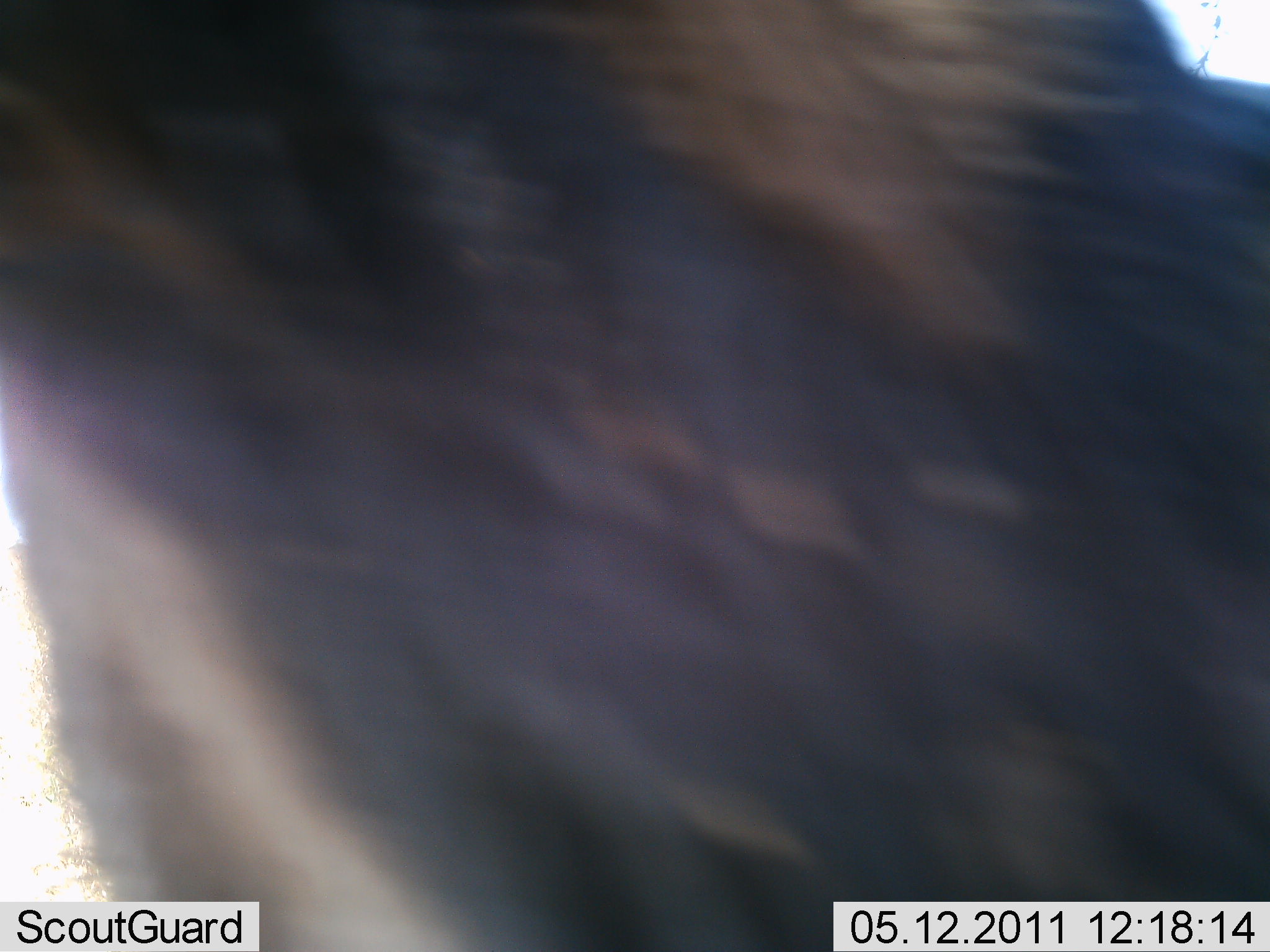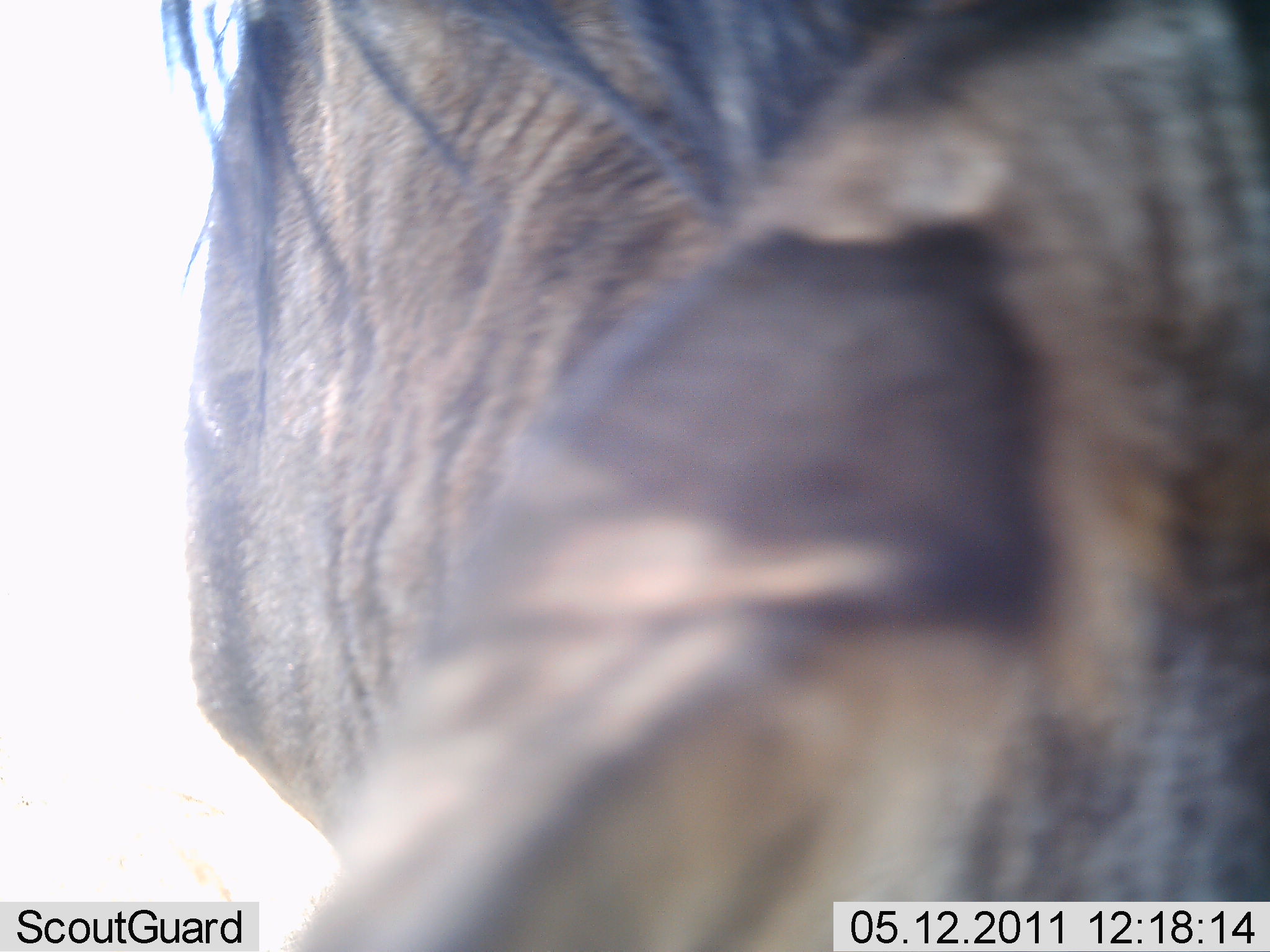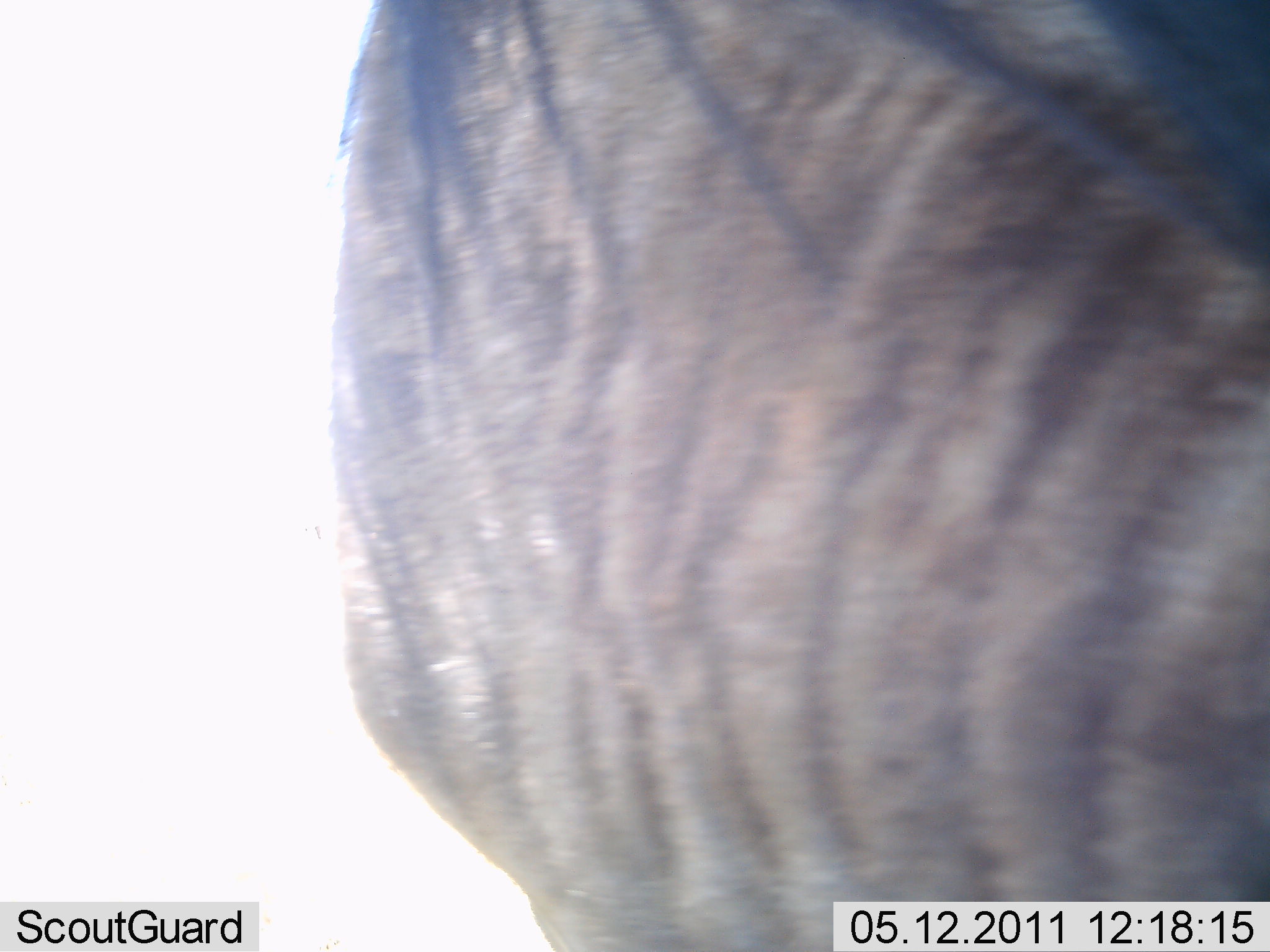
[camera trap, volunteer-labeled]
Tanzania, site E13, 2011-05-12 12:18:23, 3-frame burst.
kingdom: Animalia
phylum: Chordata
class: Mammalia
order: Artiodactyla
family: Bovidae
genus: Connochaetes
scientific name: Connochaetes taurinus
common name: blue wildebeest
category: wildebeest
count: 1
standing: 67%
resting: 0%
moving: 33%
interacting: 22%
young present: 0%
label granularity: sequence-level